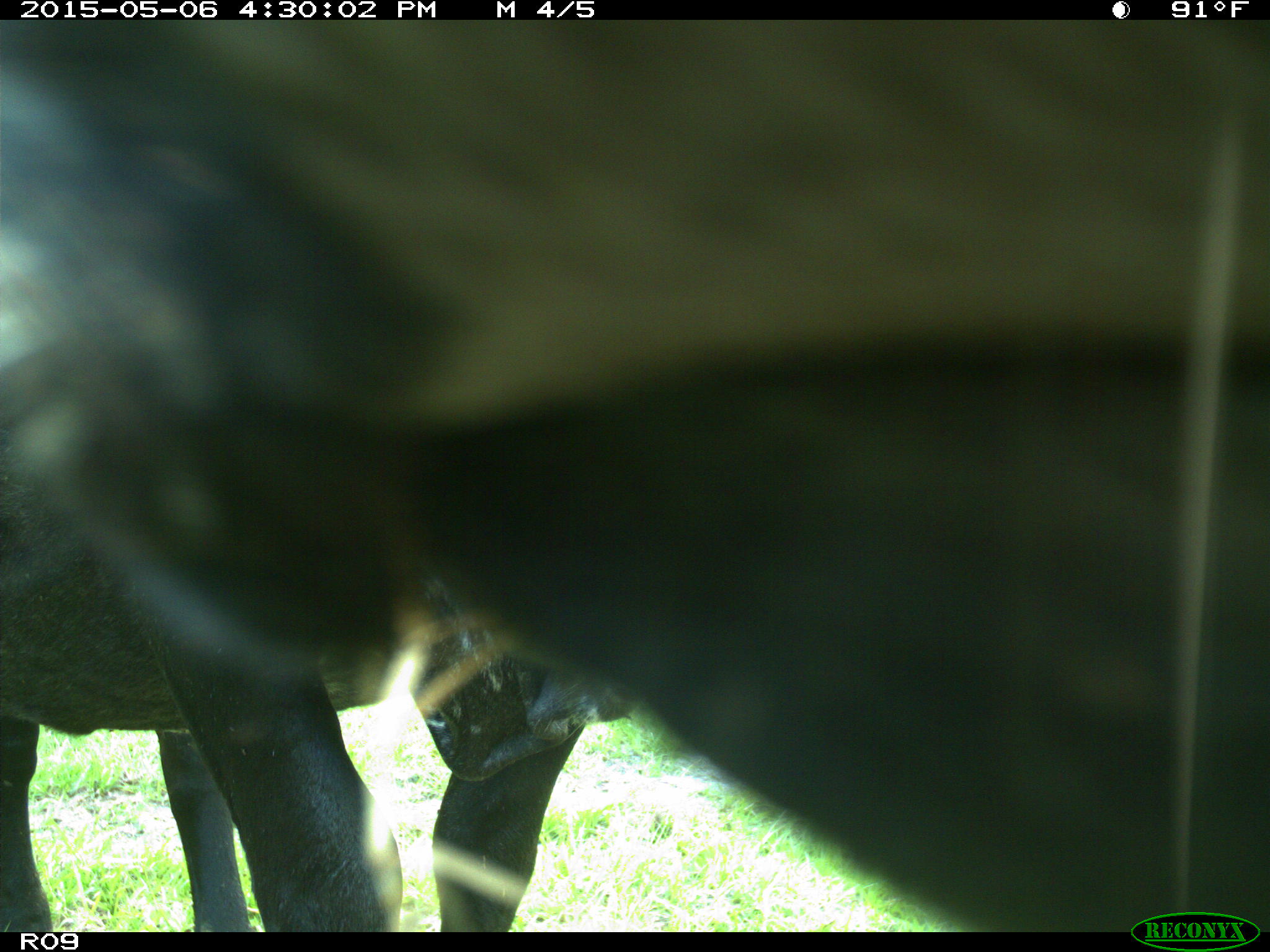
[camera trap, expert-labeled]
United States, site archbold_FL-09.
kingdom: Animalia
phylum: Chordata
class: Mammalia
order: Artiodactyla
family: Bovidae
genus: Bos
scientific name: Bos taurus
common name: domestic cow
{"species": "Bos taurus (domestic cow)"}